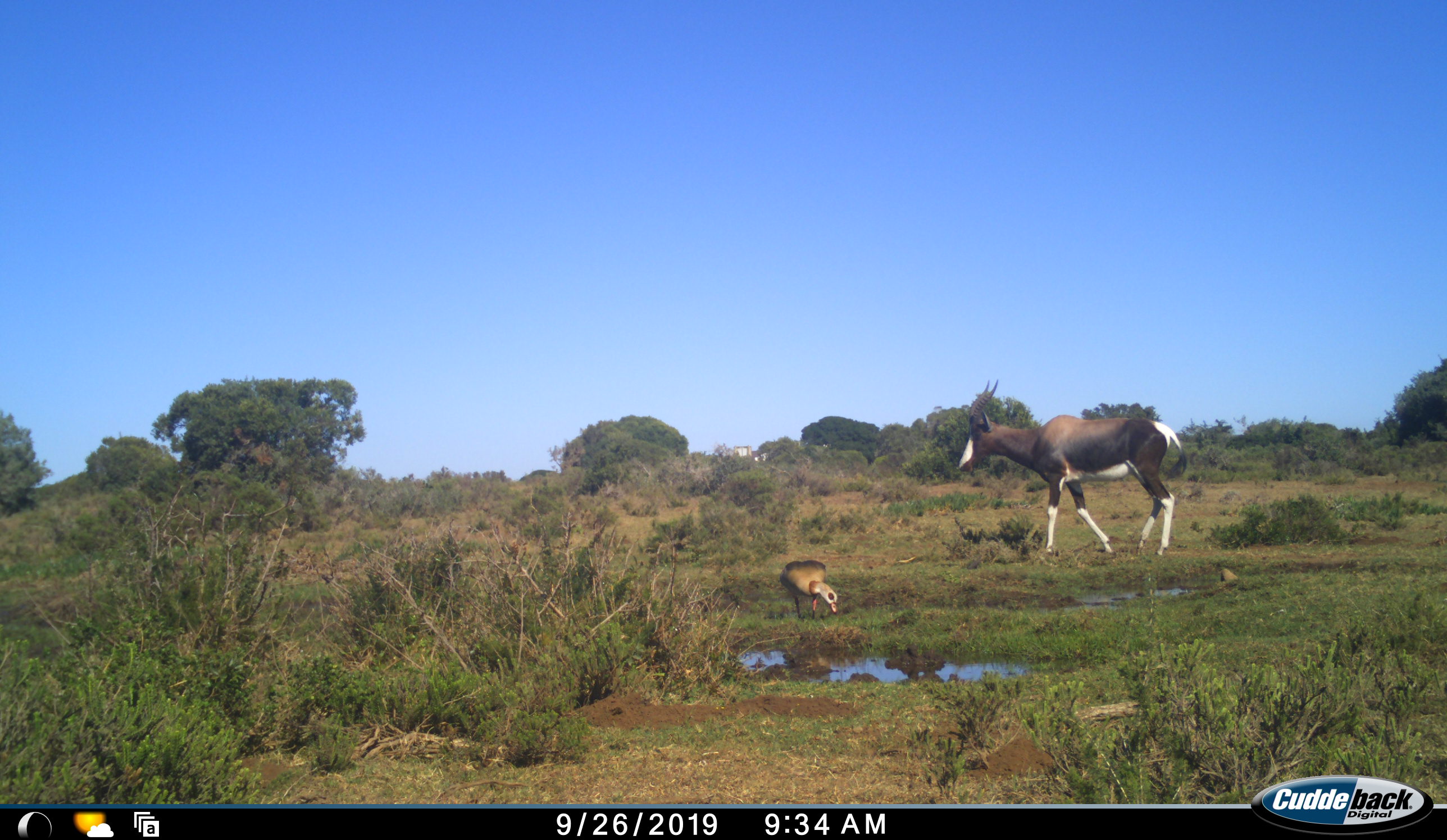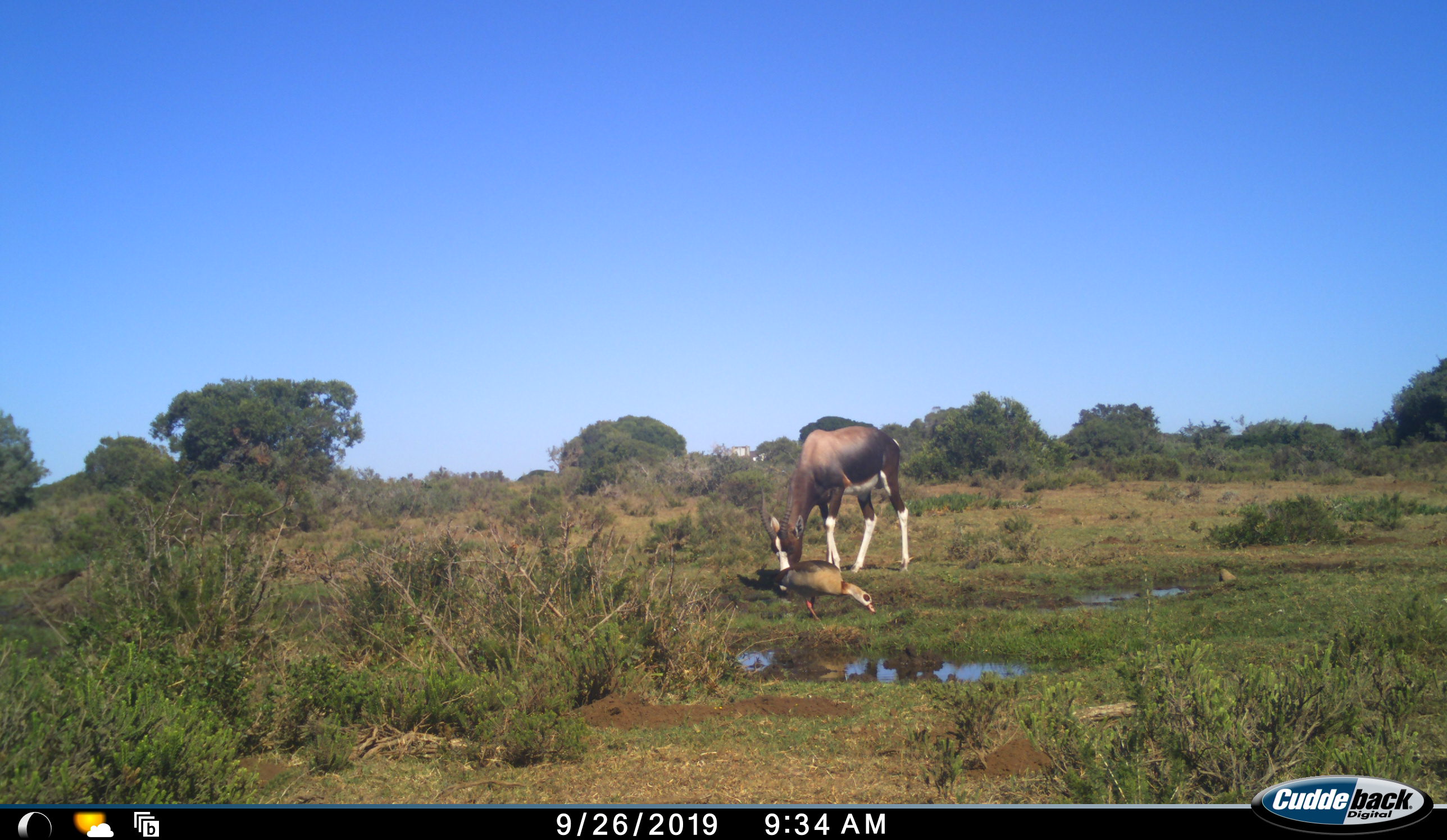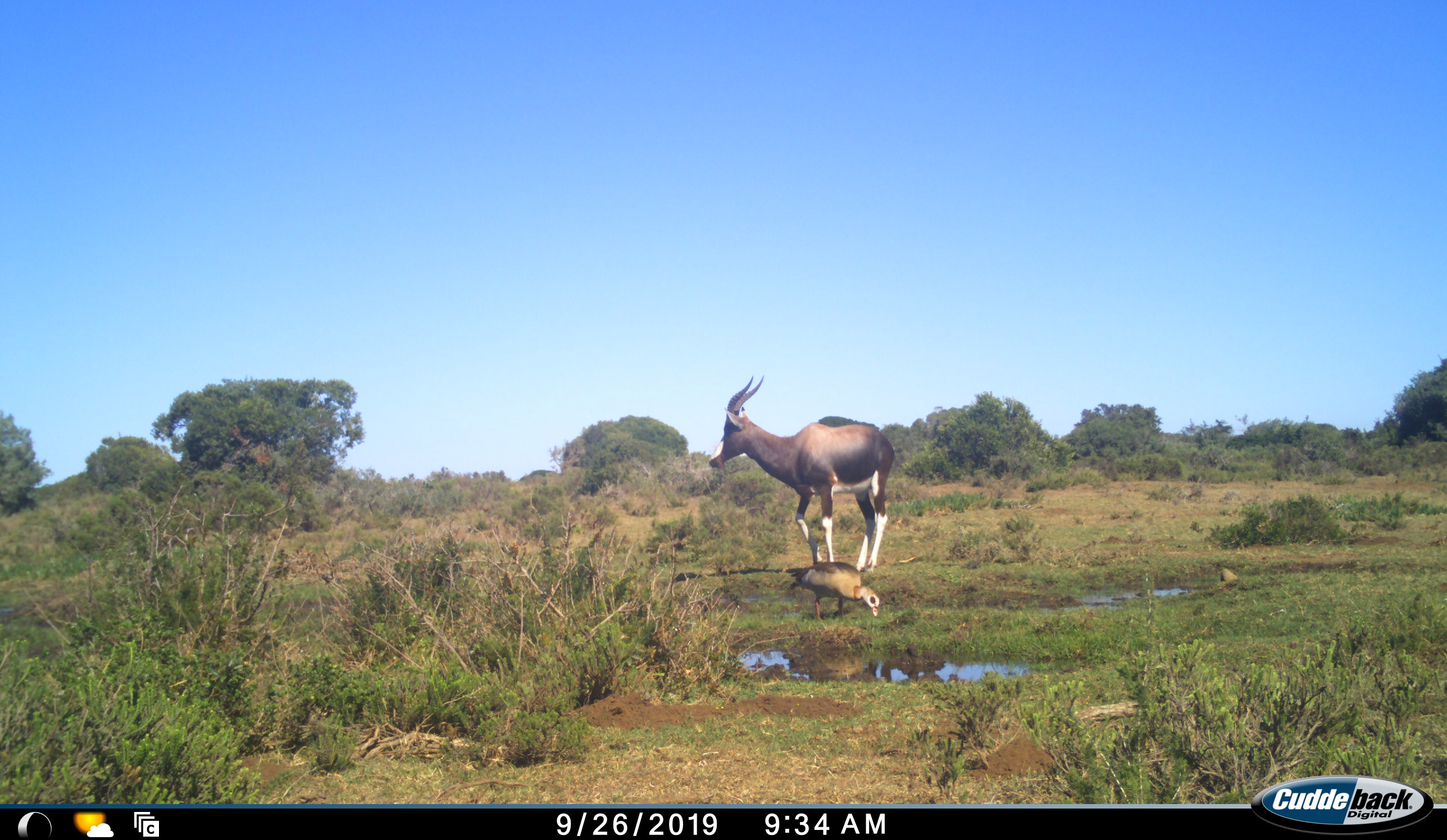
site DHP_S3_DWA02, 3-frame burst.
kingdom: Animalia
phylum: Chordata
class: Aves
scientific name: Aves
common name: bird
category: birdother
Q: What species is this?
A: Birdother (bird) (Aves).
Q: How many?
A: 1.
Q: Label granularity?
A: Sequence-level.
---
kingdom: Animalia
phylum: Chordata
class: Mammalia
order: Artiodactyla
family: Bovidae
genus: Damaliscus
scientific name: Damaliscus pygargus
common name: bontebok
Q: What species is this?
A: Bontebok (Damaliscus pygargus).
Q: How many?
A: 1.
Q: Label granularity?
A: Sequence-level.